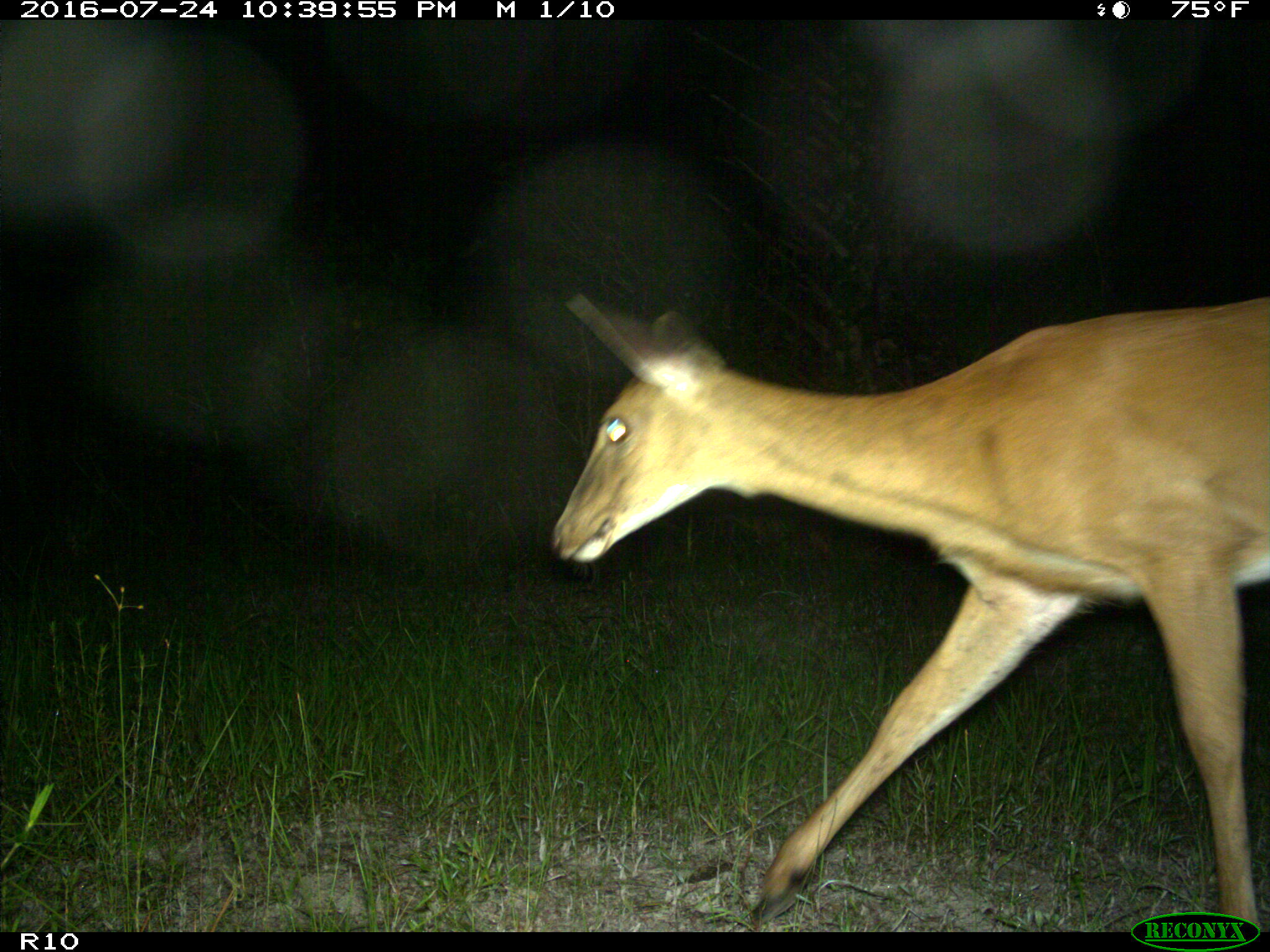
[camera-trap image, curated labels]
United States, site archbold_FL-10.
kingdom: Animalia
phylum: Chordata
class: Mammalia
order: Artiodactyla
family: Cervidae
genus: Odocoileus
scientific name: Odocoileus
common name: deer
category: unidentified deer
Unidentified deer (deer) (Odocoileus).